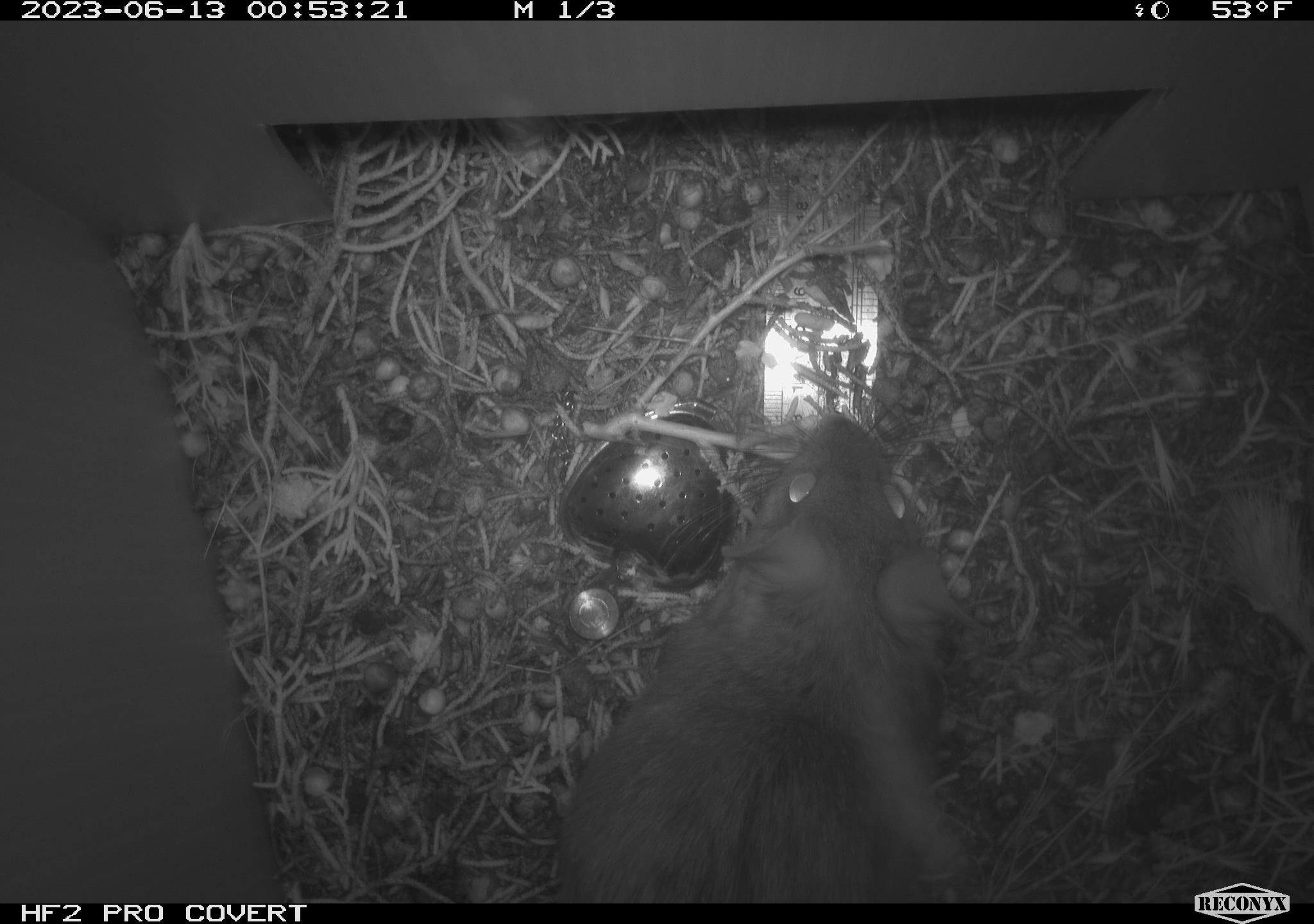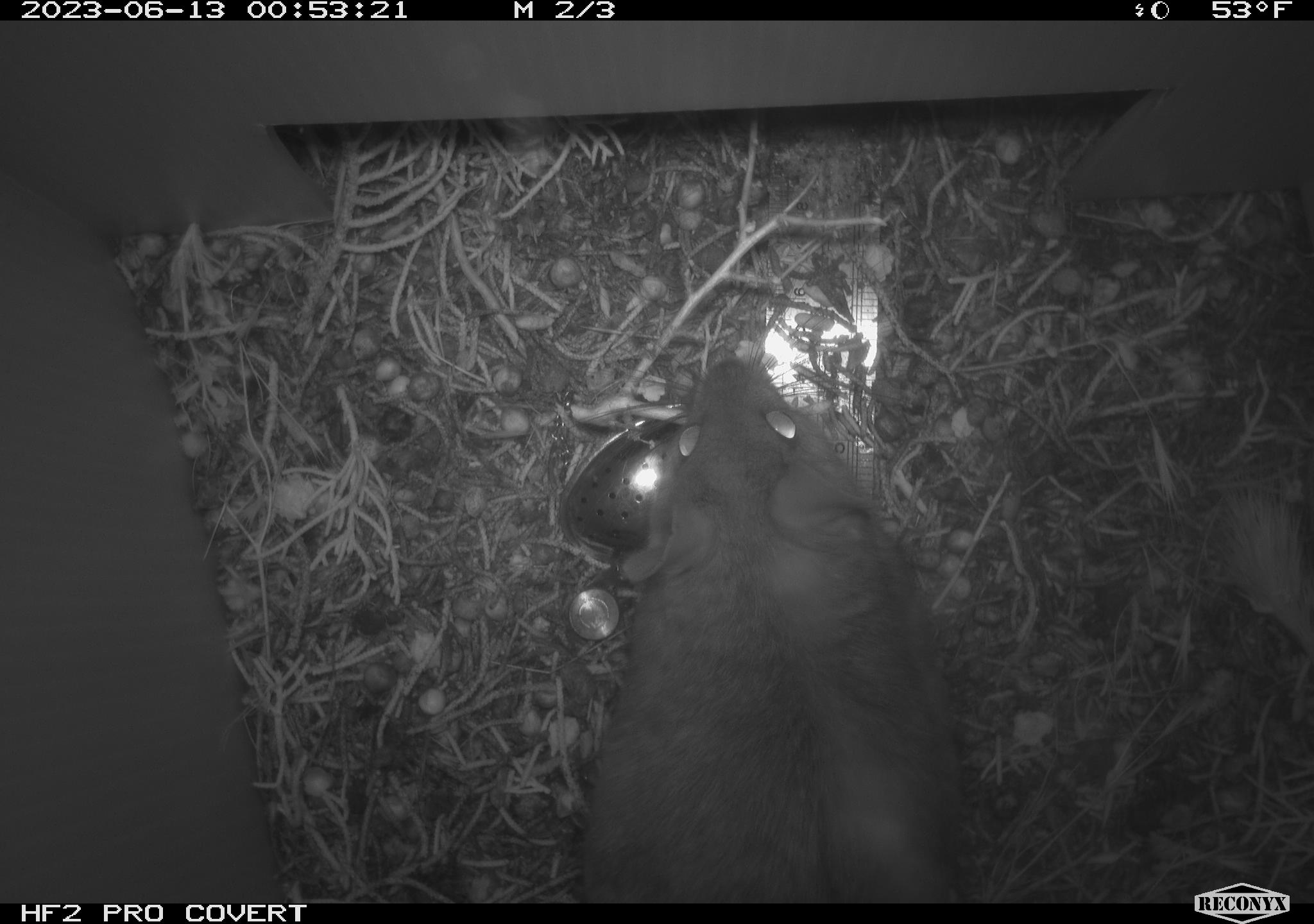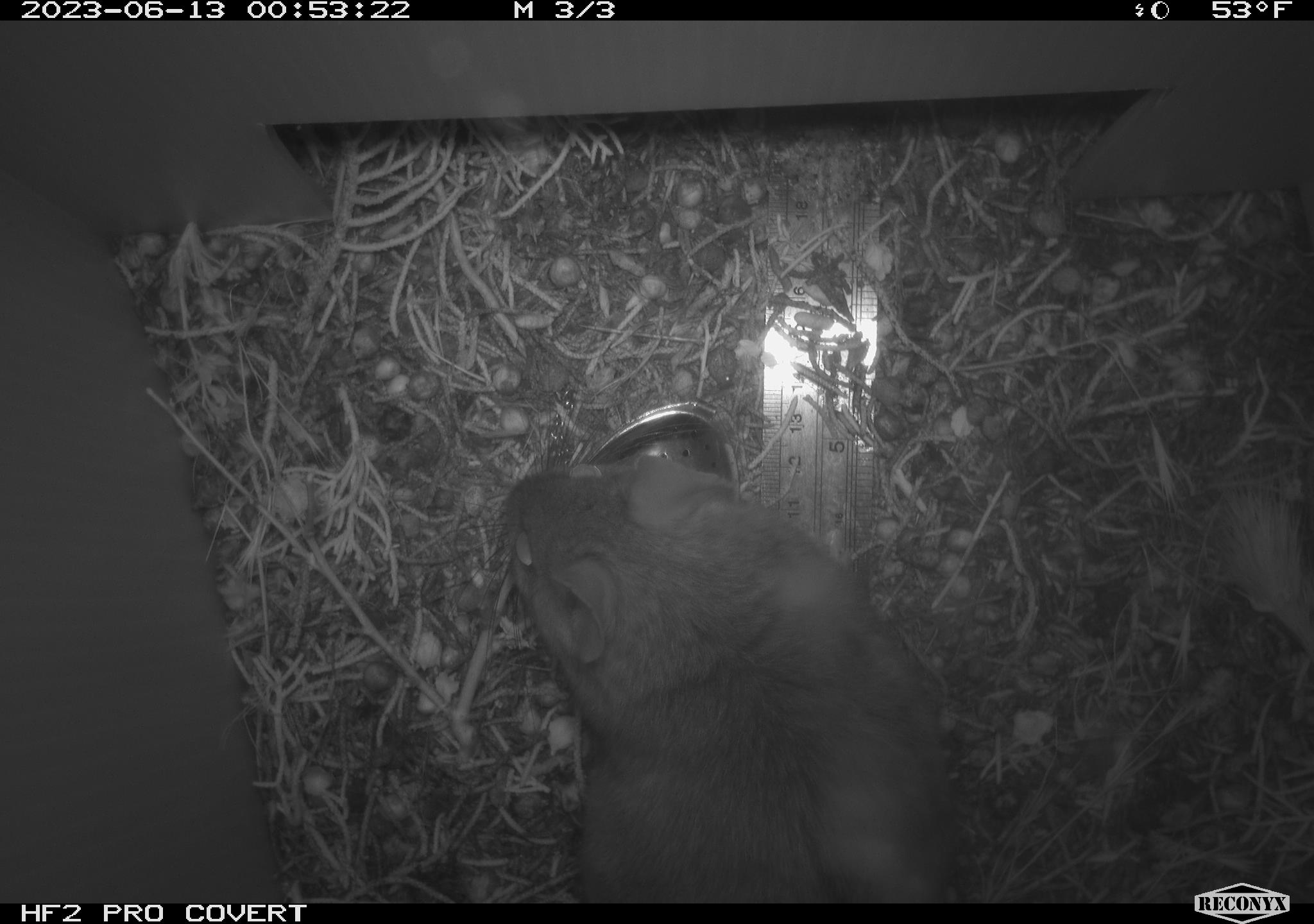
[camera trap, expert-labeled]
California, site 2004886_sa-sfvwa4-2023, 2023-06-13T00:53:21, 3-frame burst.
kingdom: Animalia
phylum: Chordata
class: Mammalia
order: Rodentia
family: Cricetidae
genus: Neotoma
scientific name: Neotoma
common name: pack rat or woodrat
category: neotoma species